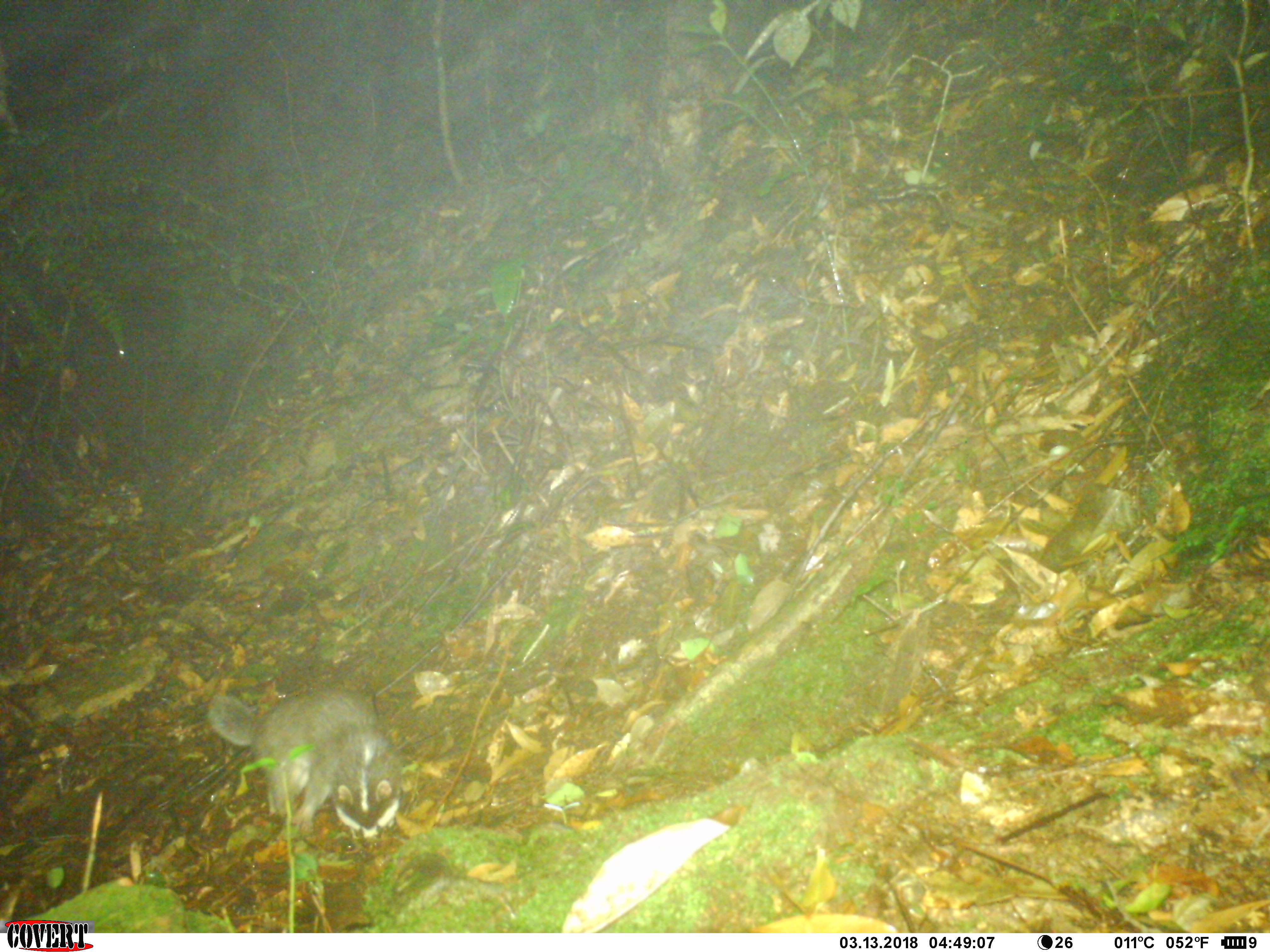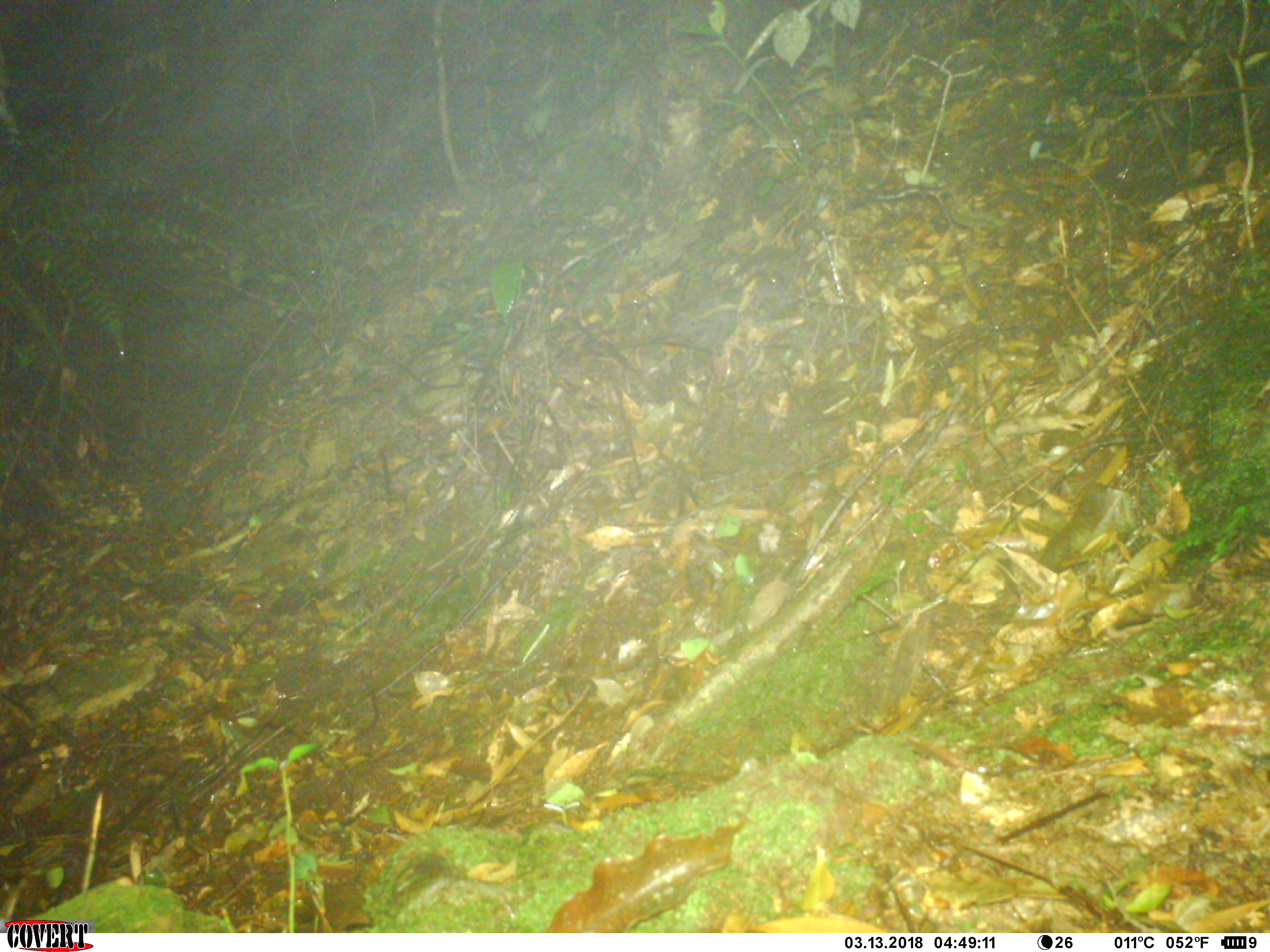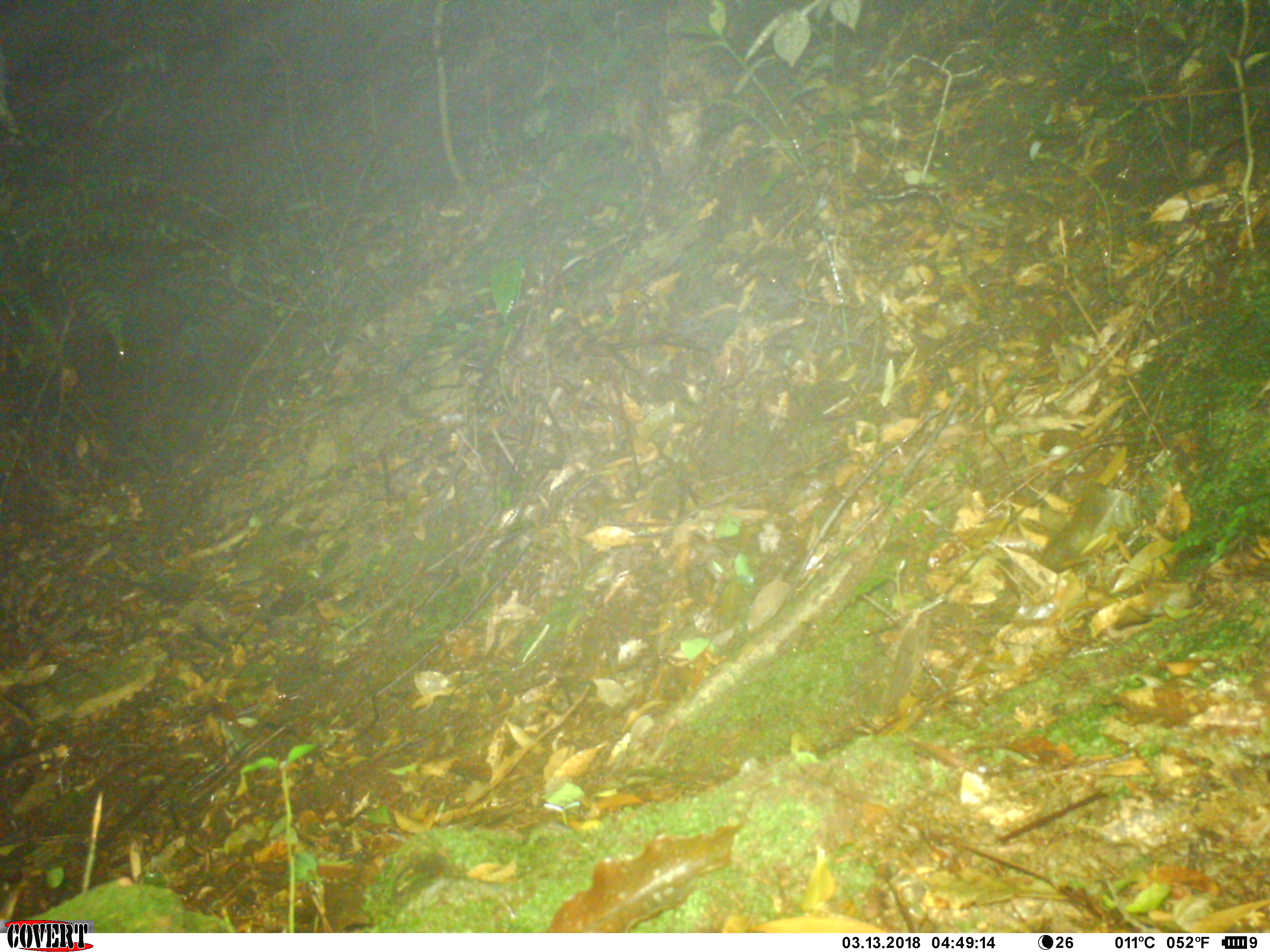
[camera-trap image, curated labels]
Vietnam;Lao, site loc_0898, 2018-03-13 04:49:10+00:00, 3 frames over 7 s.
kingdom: Animalia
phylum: Chordata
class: Mammalia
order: Carnivora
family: Mustelidae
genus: Melogale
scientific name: Melogale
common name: ferret badger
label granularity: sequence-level